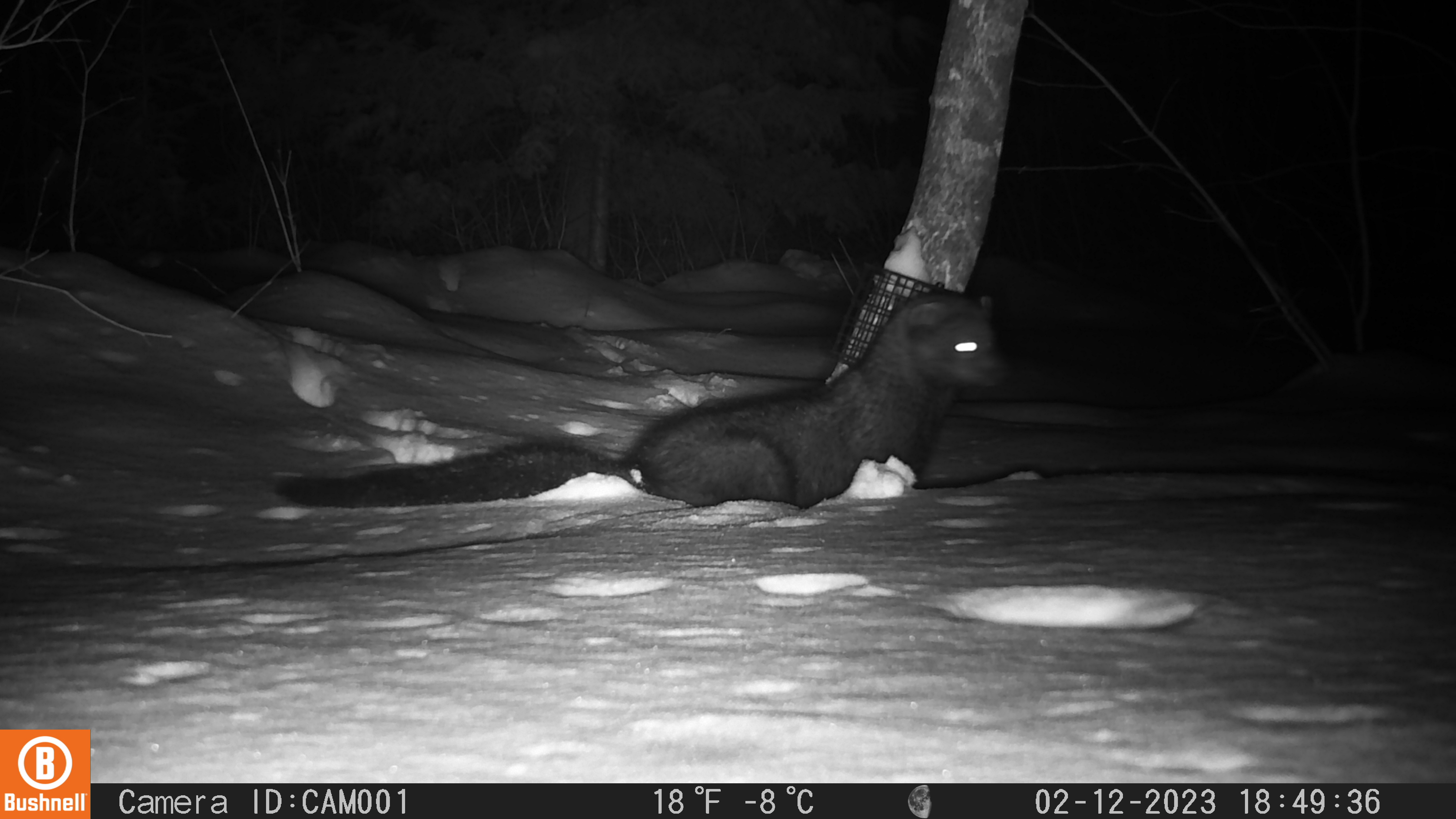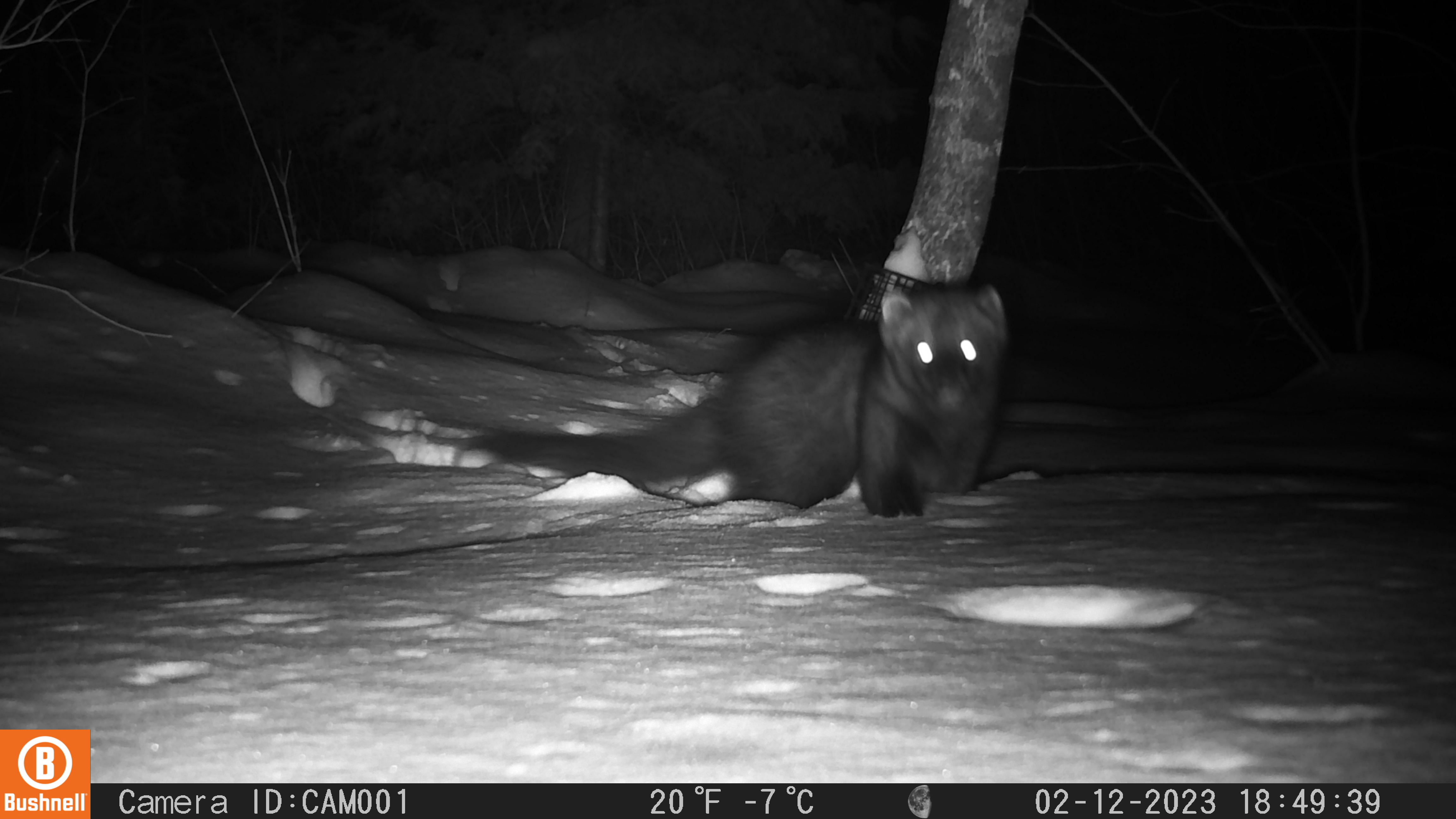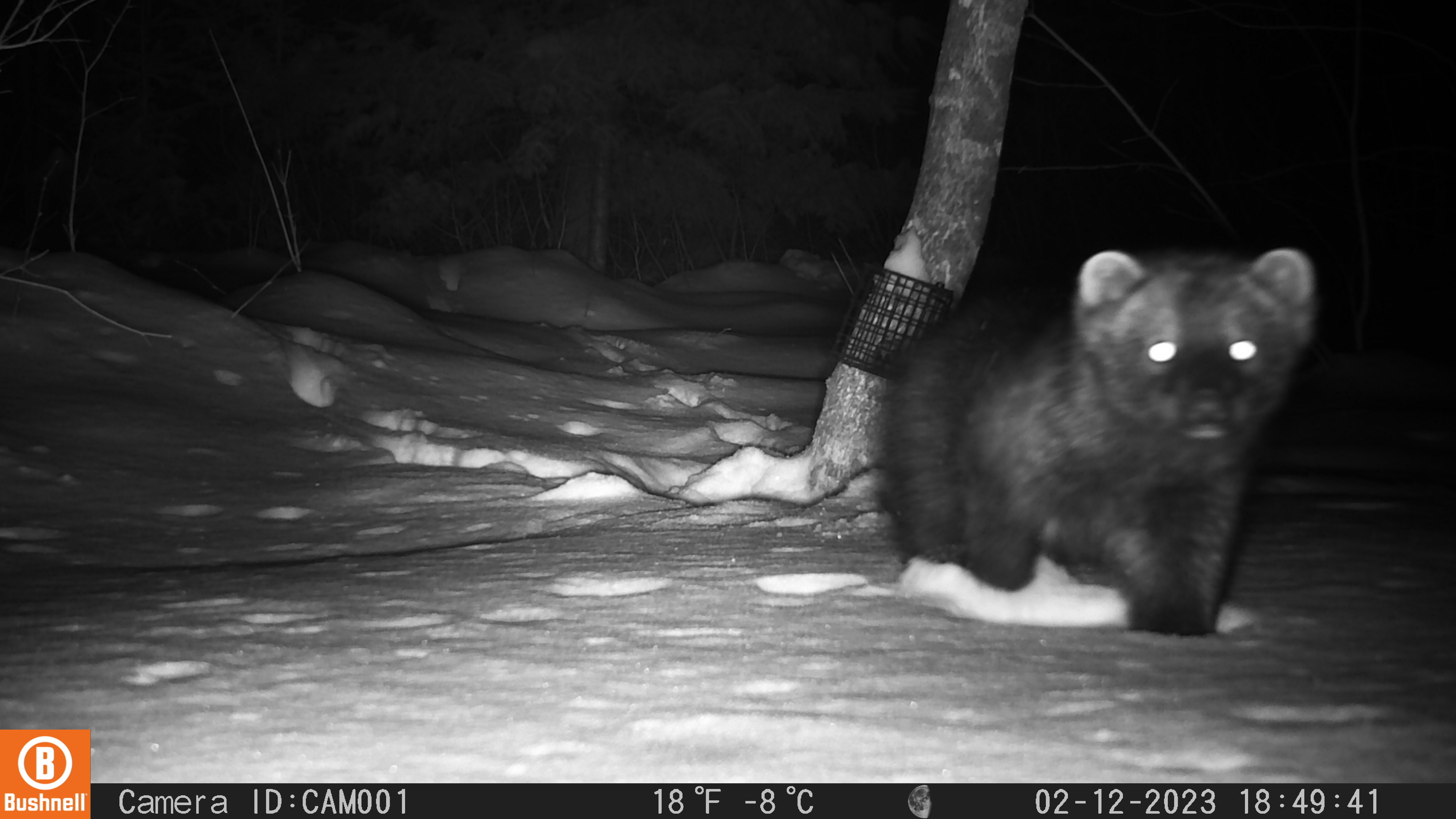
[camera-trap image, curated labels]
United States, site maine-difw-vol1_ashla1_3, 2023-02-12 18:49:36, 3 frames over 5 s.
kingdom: Animalia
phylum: Chordata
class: Mammalia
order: Carnivora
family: Mustelidae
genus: Pekania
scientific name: Pekania pennanti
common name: fisher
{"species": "fisher (Pekania pennanti)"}